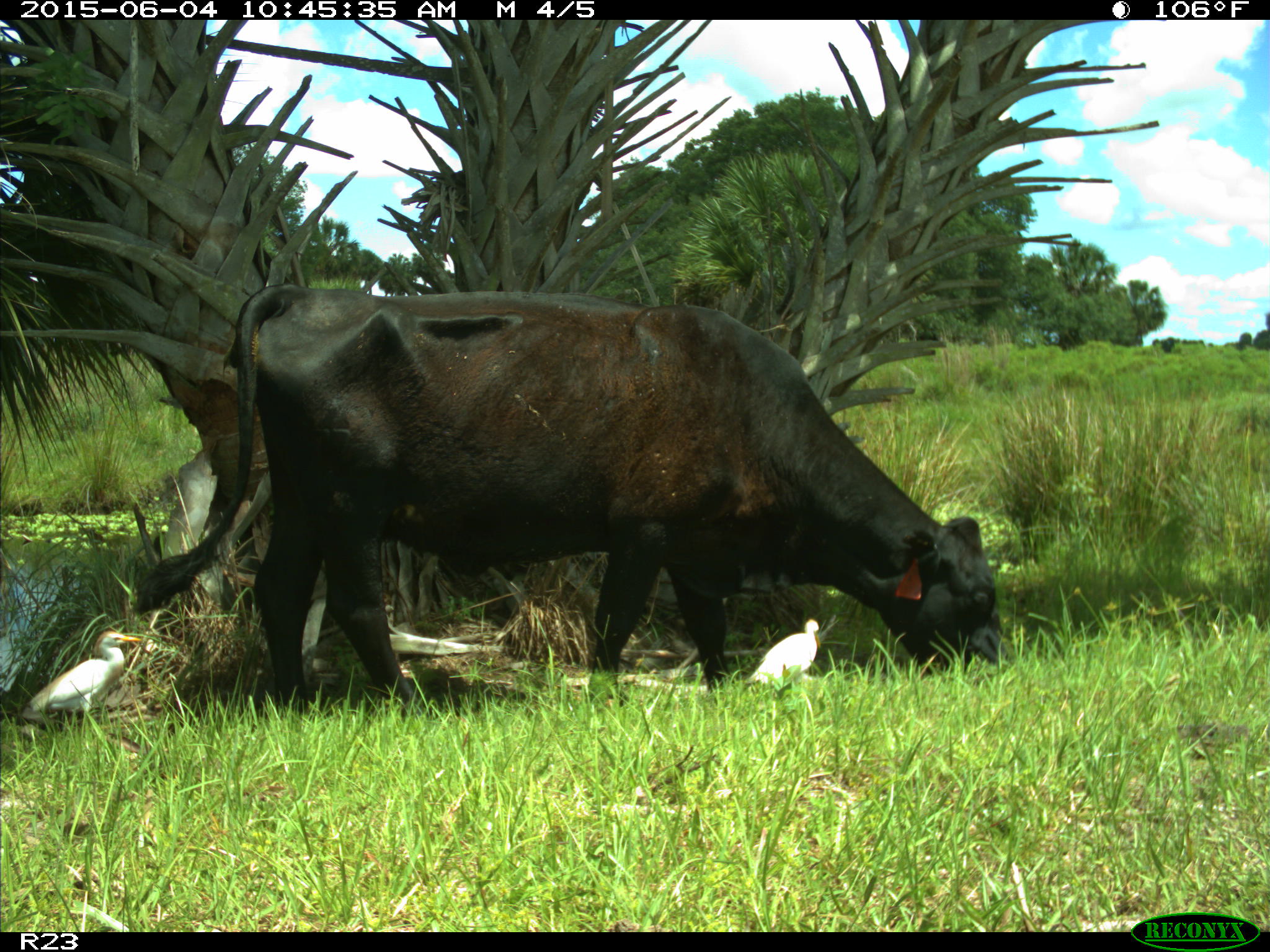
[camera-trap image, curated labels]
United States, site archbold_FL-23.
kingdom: Animalia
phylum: Chordata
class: Mammalia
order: Artiodactyla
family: Bovidae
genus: Bos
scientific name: Bos taurus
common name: domestic cow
Bos taurus (domestic cow).